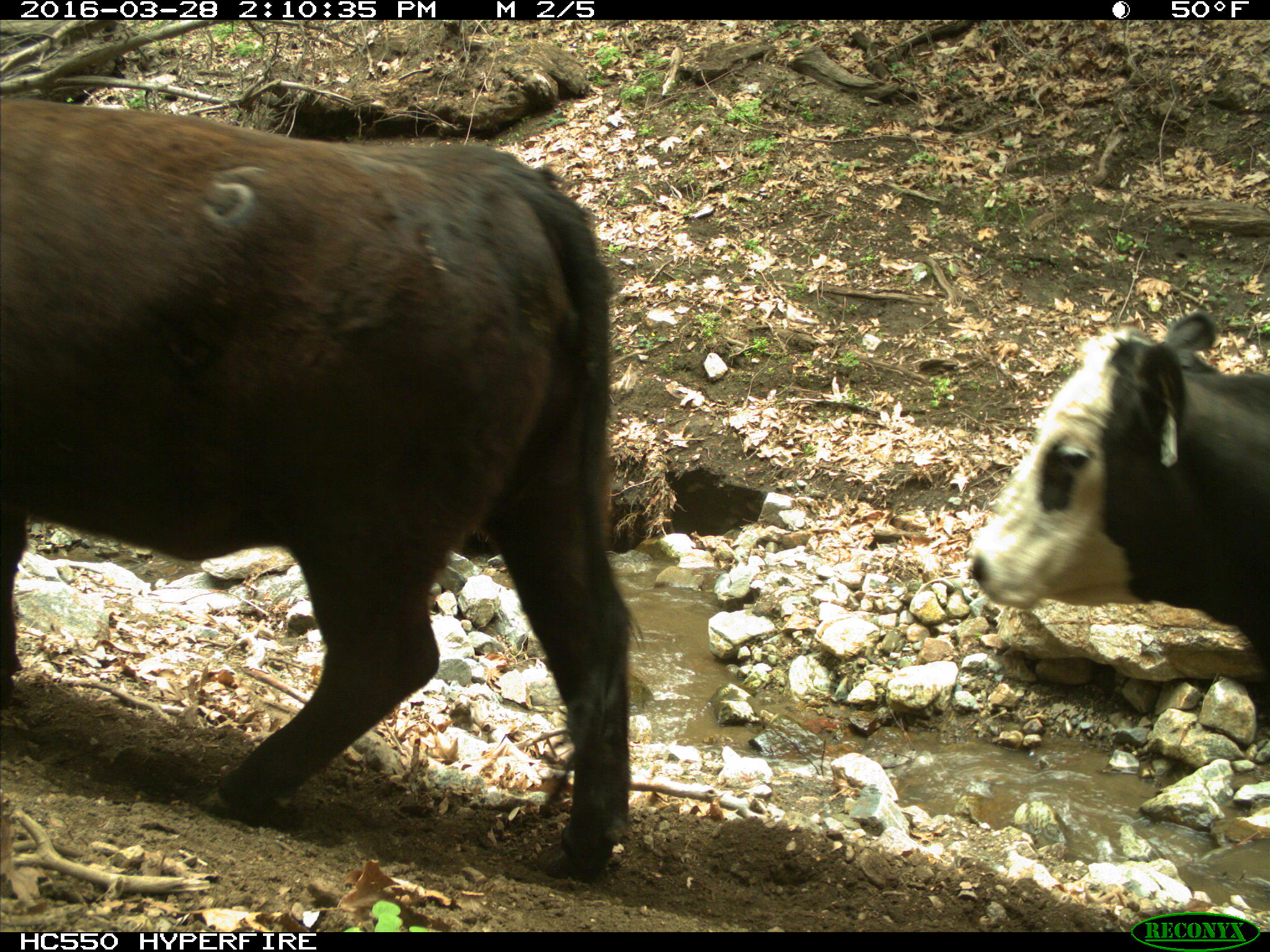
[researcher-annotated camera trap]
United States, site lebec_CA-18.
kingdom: Animalia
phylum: Chordata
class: Mammalia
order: Artiodactyla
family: Bovidae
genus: Bos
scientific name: Bos taurus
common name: domestic cow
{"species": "Bos taurus (domestic cow)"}